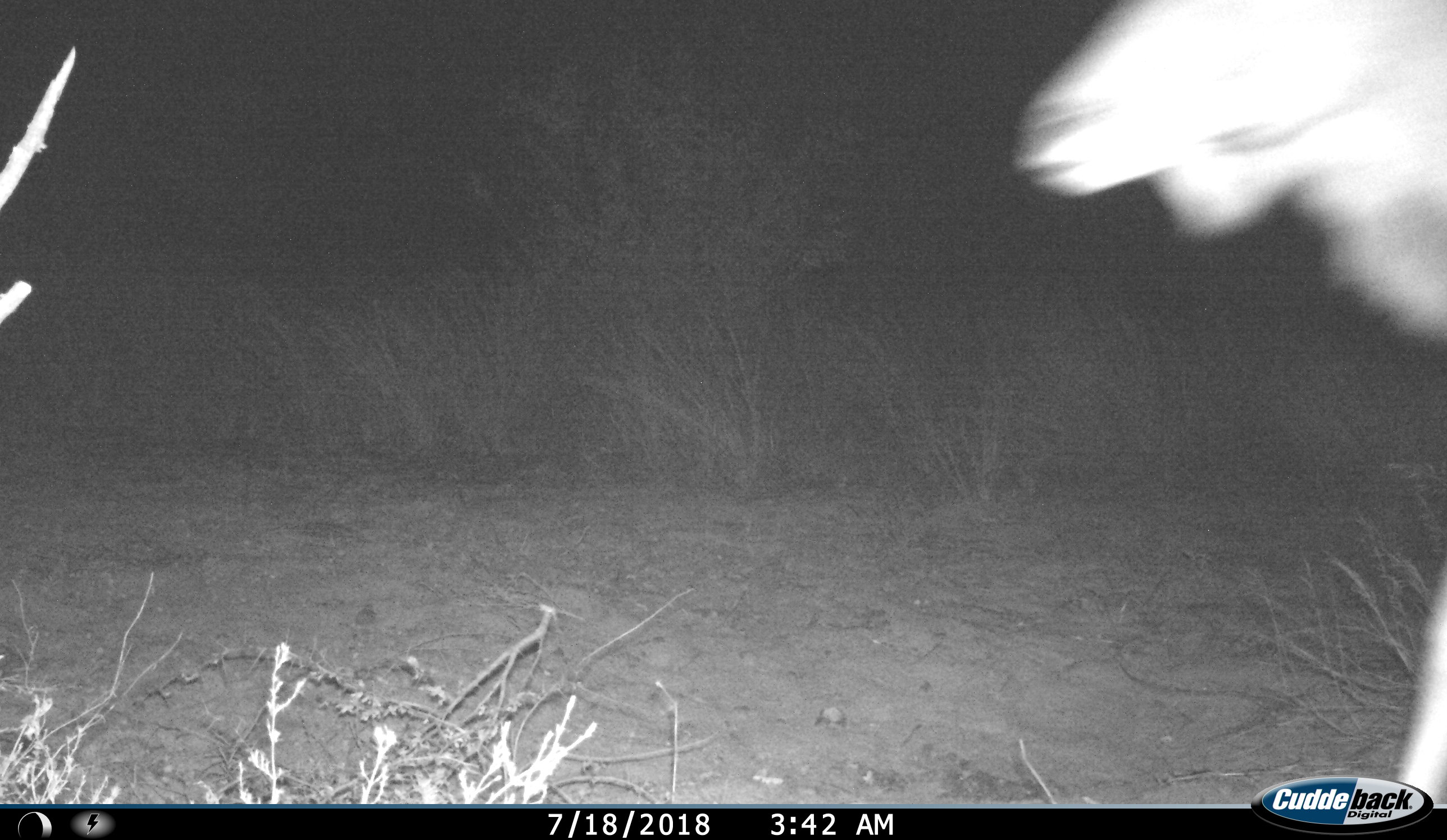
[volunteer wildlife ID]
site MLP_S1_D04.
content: unidentified animal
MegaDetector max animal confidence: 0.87